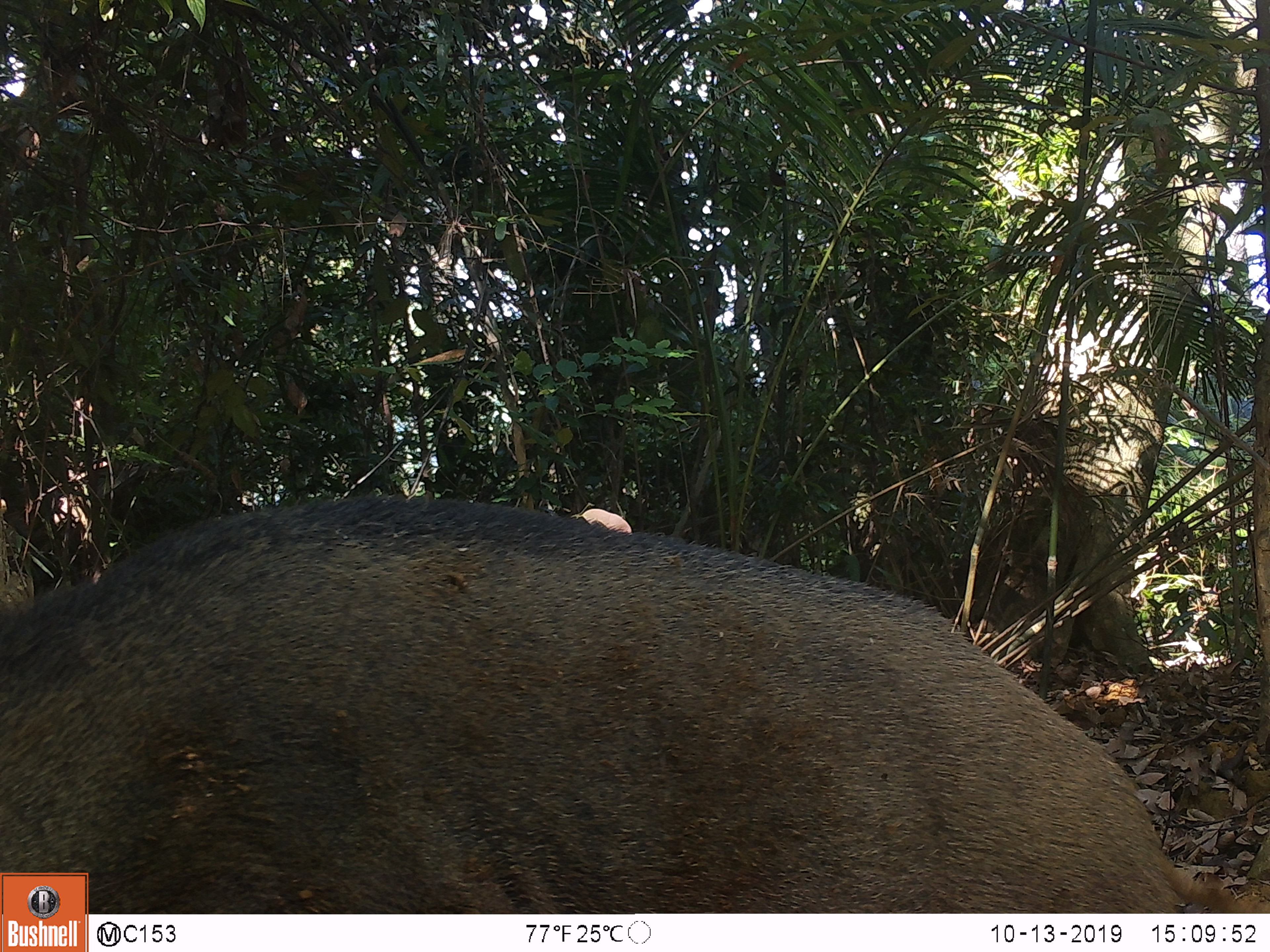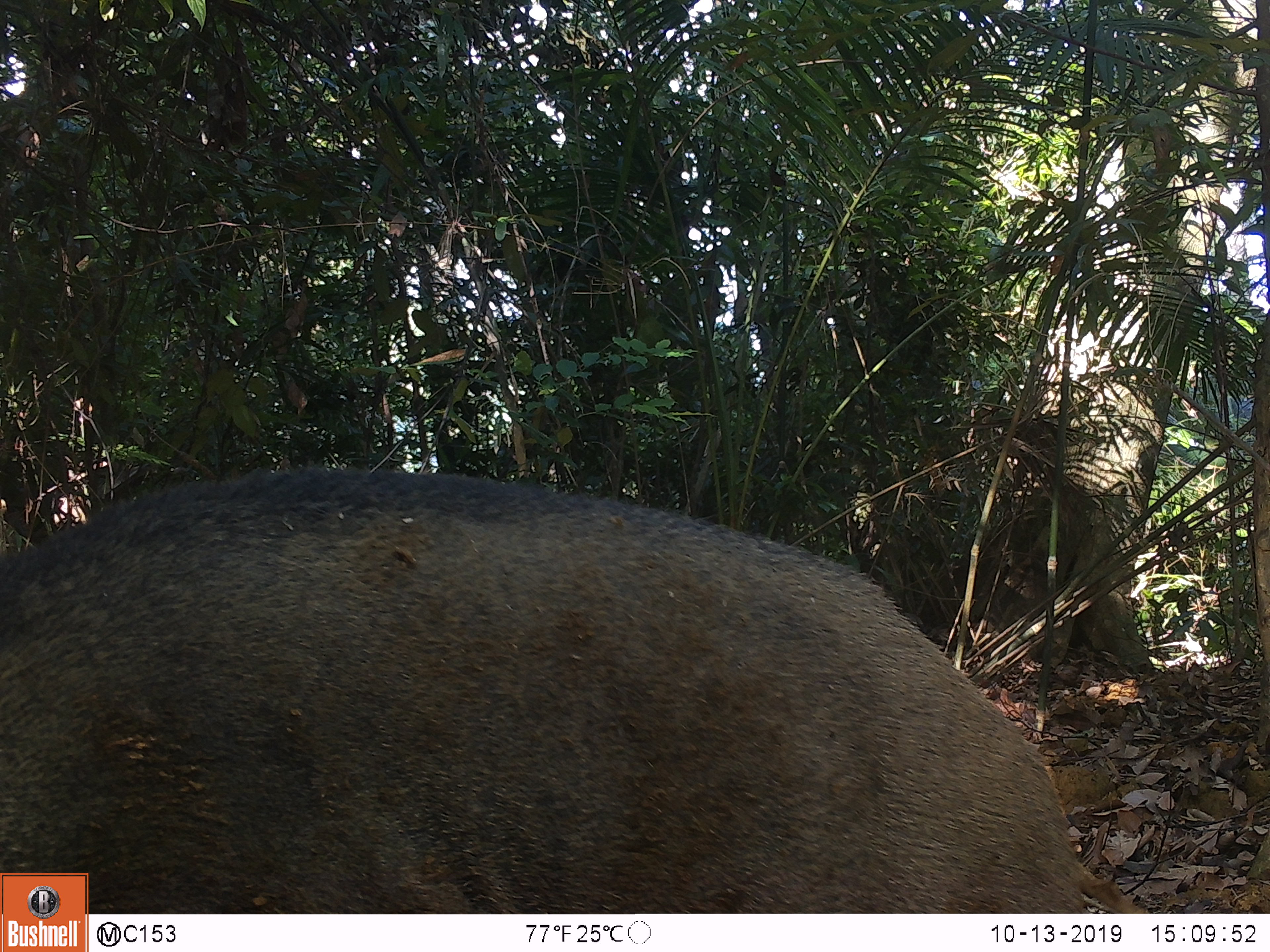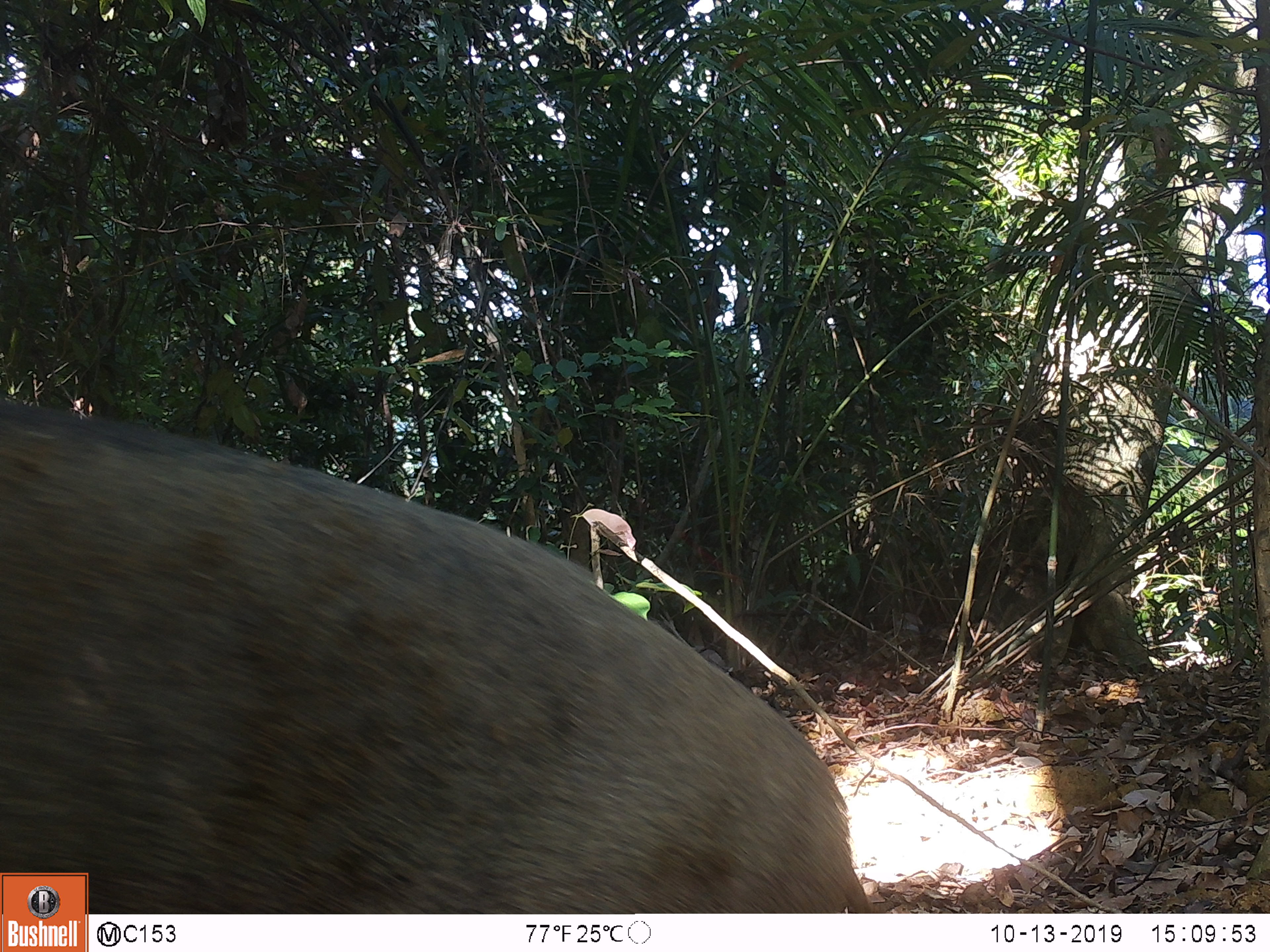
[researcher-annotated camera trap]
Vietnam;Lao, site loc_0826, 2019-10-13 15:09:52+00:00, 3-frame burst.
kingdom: Animalia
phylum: Chordata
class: Mammalia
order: Artiodactyla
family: Suidae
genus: Sus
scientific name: Sus scrofa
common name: eurasian wild pig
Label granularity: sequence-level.